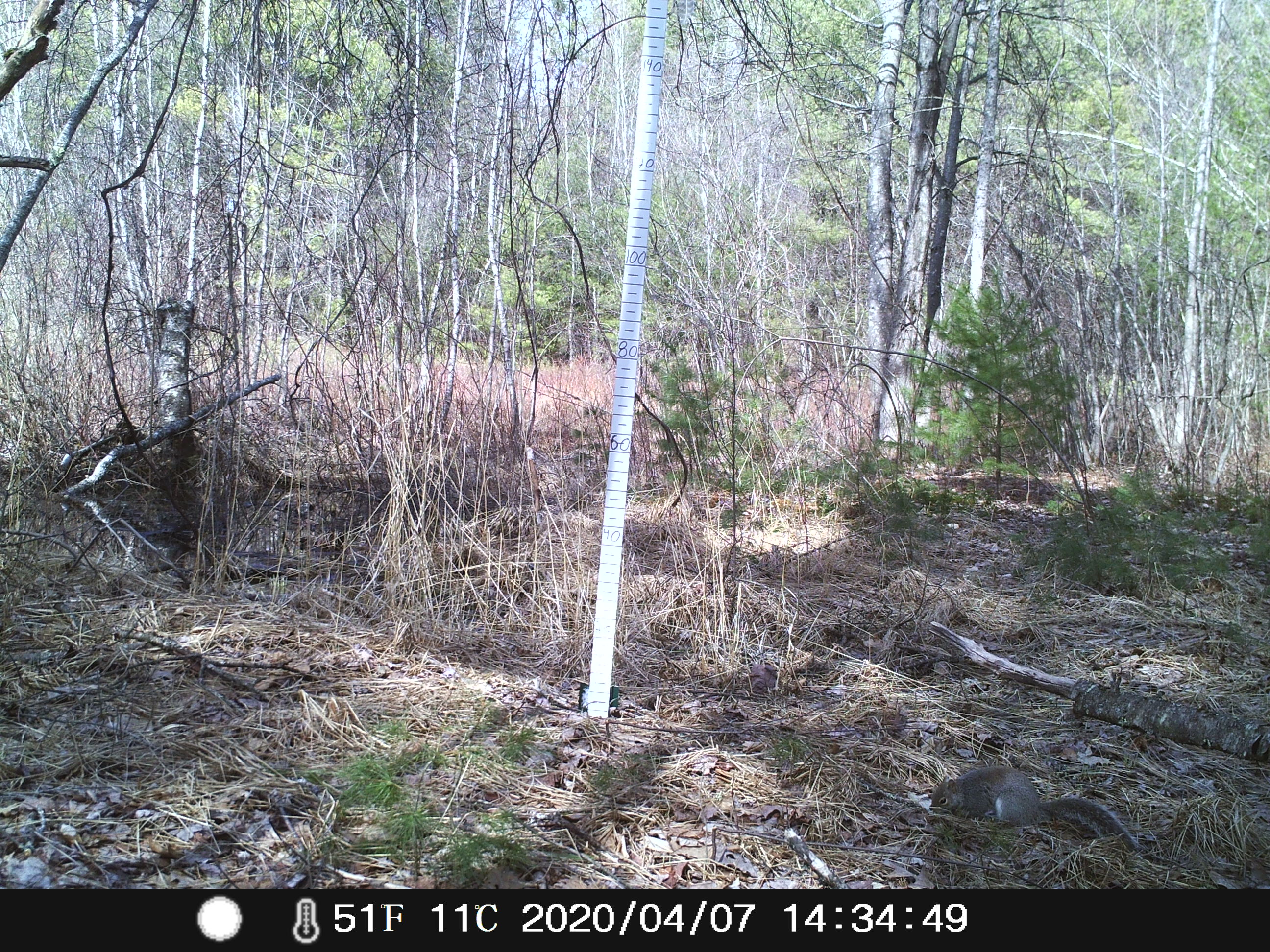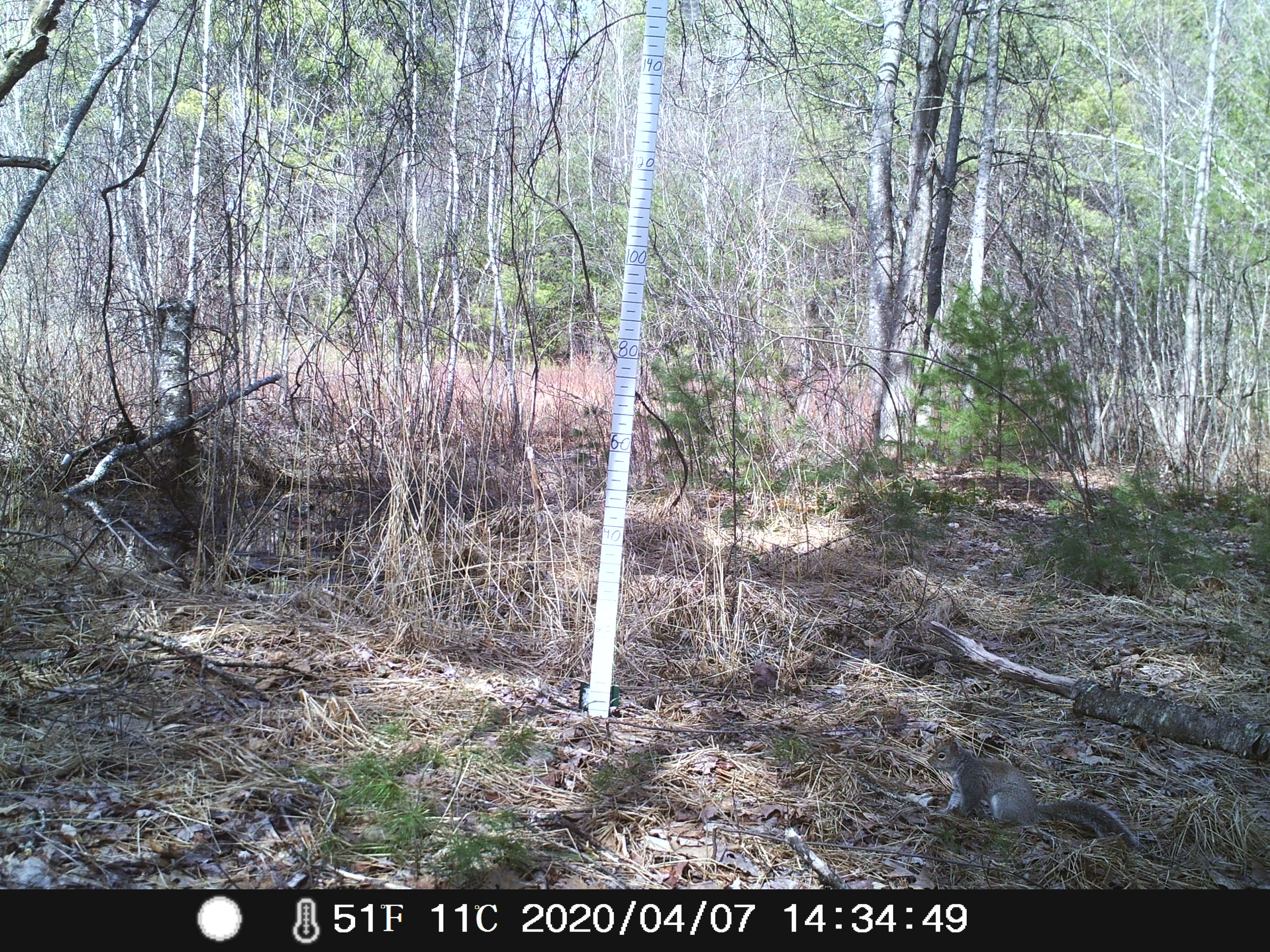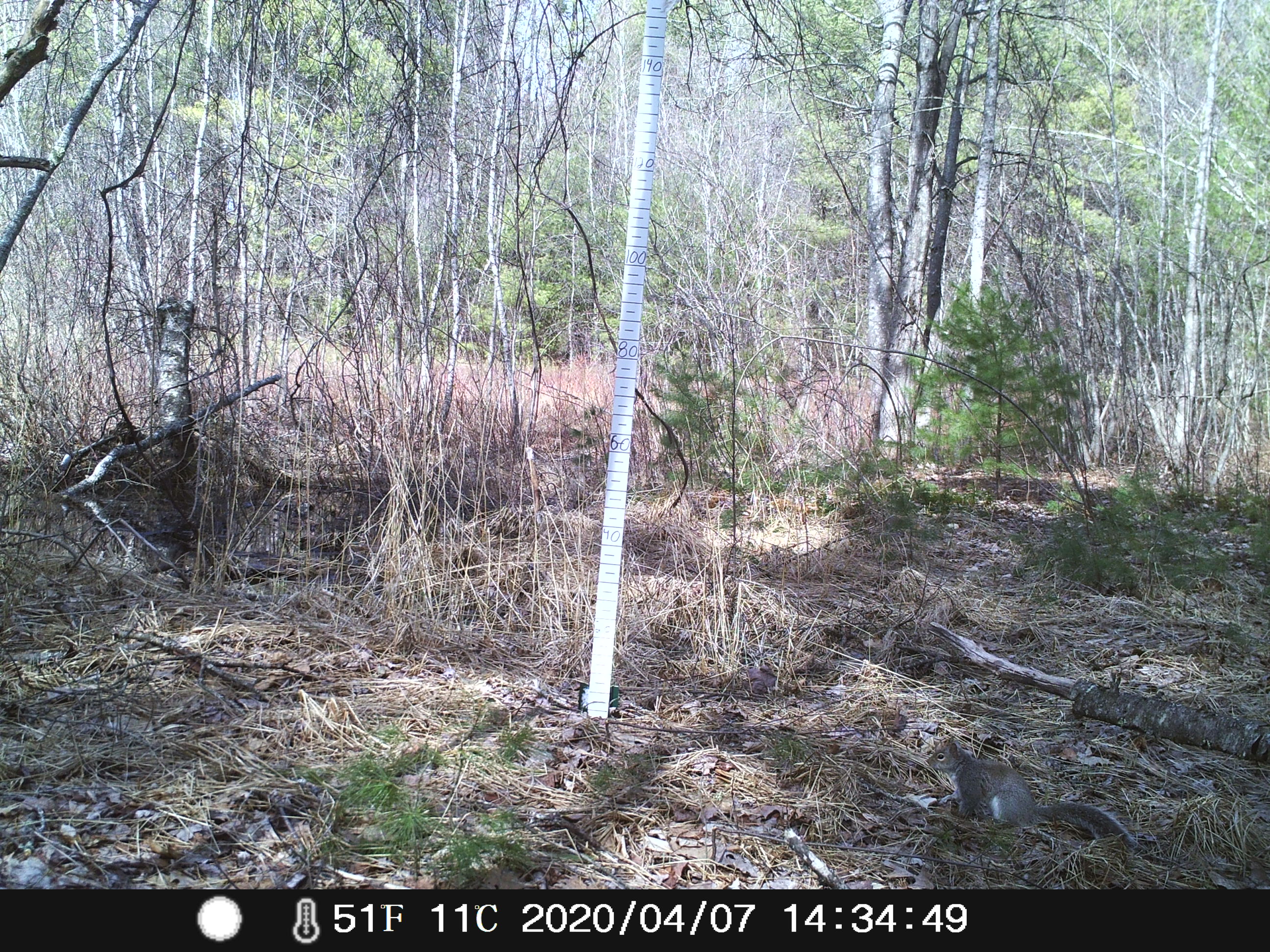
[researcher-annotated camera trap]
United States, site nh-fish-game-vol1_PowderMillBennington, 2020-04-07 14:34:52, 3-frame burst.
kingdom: Animalia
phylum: Chordata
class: Mammalia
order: Rodentia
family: Sciuridae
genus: Sciurus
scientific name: Sciurus carolinensis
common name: gray squirrel